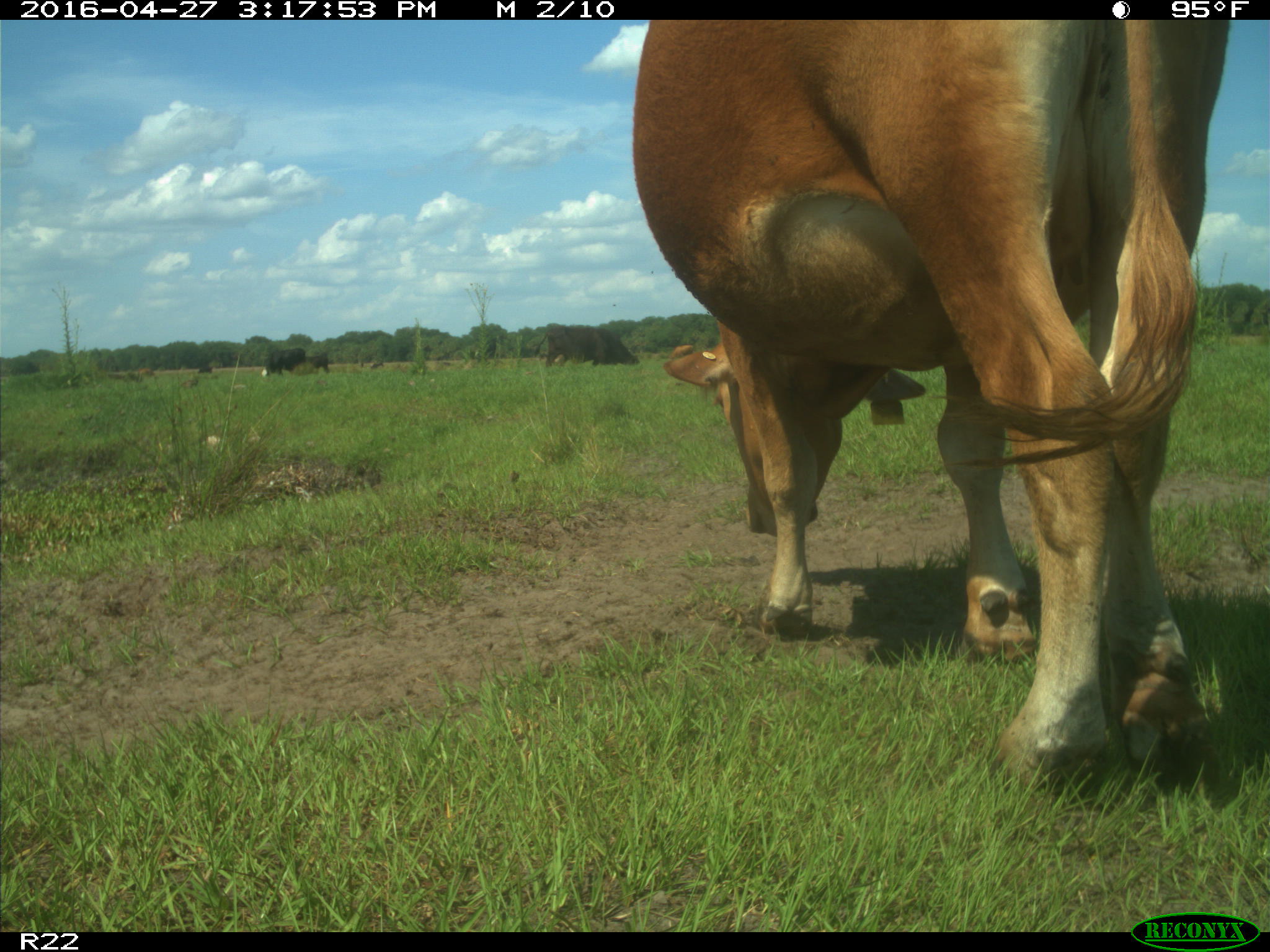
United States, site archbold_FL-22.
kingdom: Animalia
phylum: Chordata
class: Mammalia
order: Artiodactyla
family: Bovidae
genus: Bos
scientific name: Bos taurus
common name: domestic cow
Bos taurus (domestic cow).